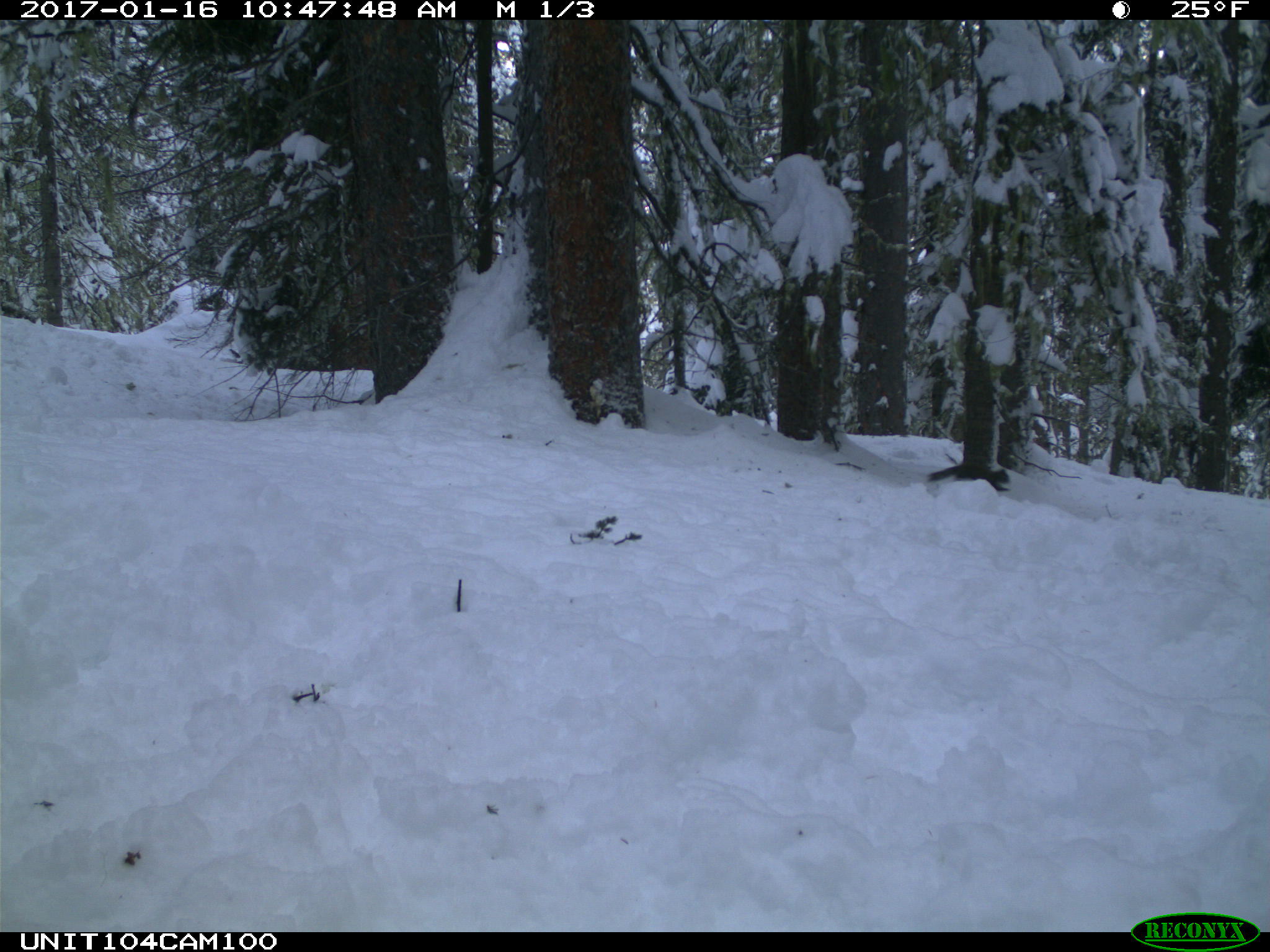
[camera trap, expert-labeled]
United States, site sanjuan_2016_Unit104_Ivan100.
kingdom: Animalia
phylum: Chordata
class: Mammalia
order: Rodentia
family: Sciuridae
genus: Tamiasciurus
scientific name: Tamiasciurus hudsonicus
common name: american red squirrel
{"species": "Tamiasciurus hudsonicus (american red squirrel)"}